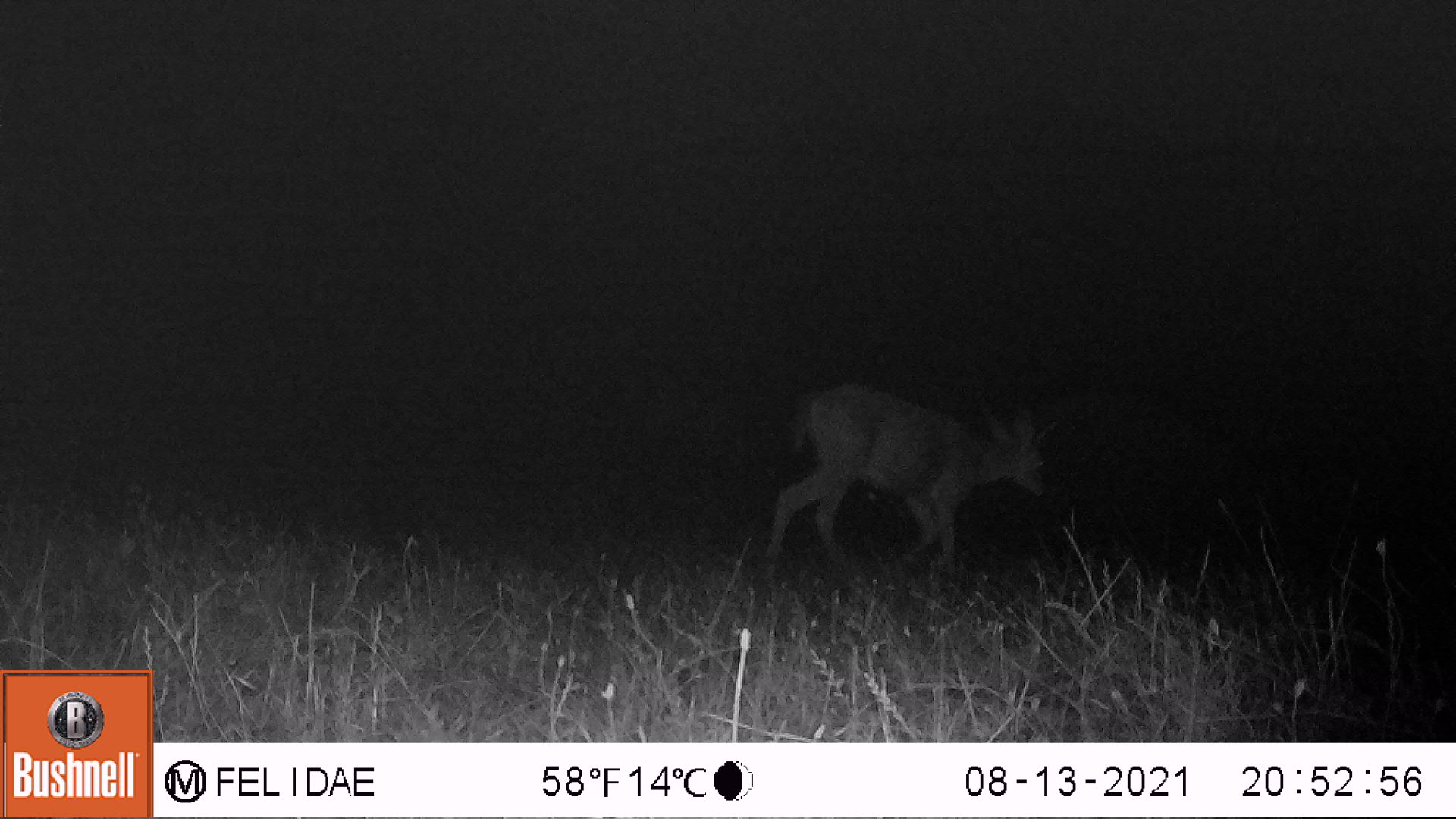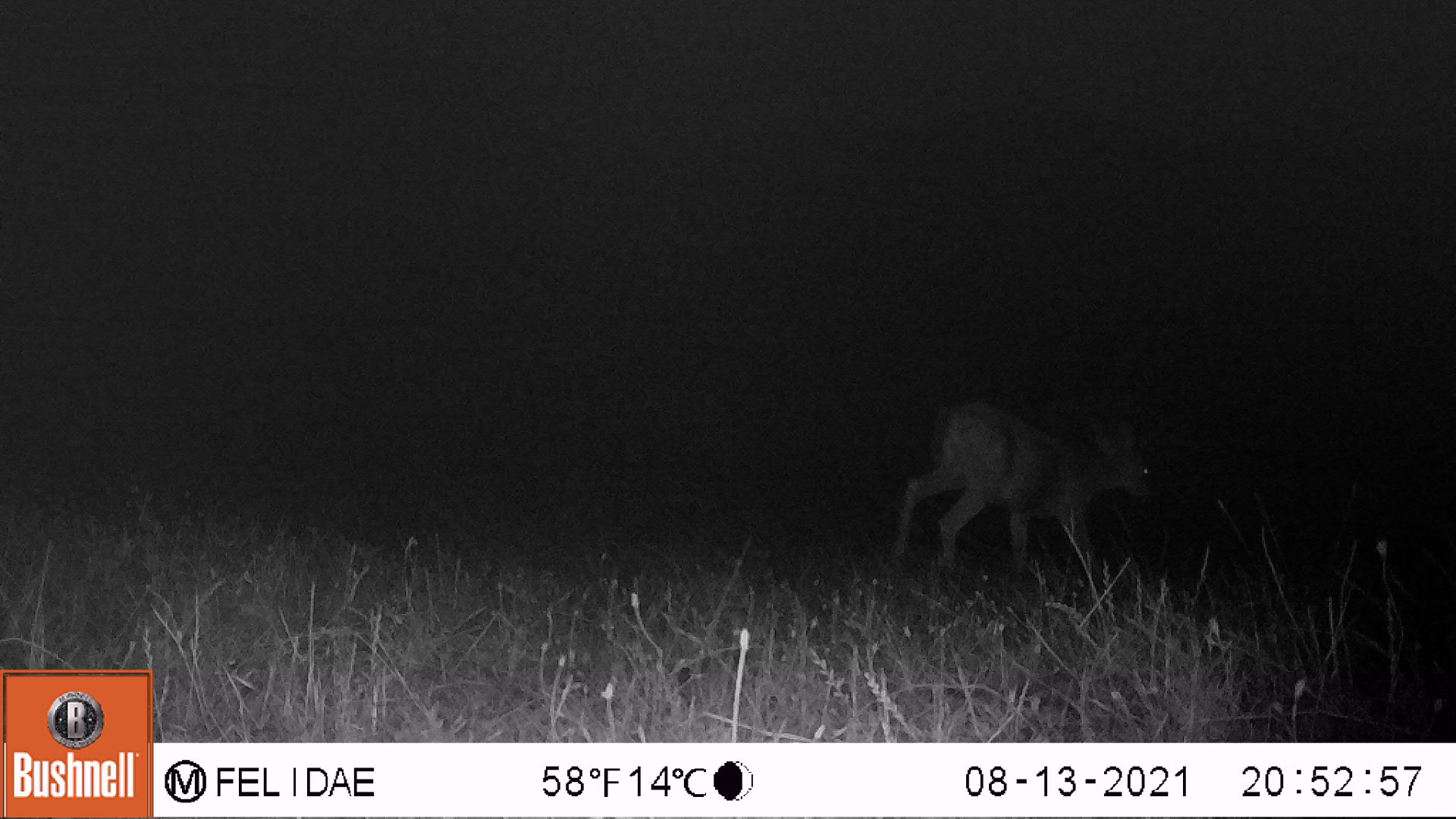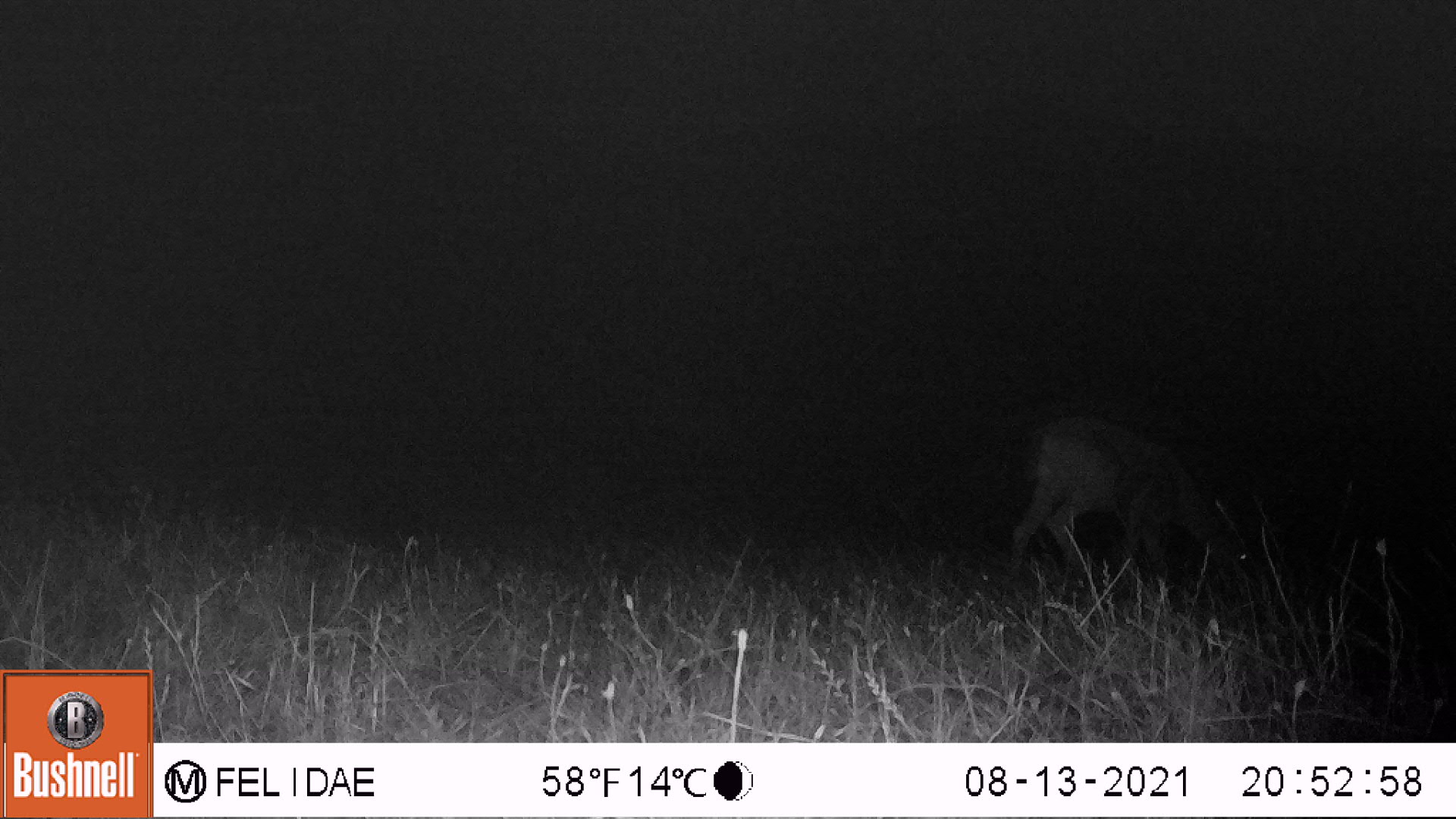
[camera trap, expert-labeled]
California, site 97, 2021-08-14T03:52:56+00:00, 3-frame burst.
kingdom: Animalia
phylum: Chordata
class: Mammalia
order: Artiodactyla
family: Cervidae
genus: Odocoileus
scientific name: Odocoileus hemionus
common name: mule deer